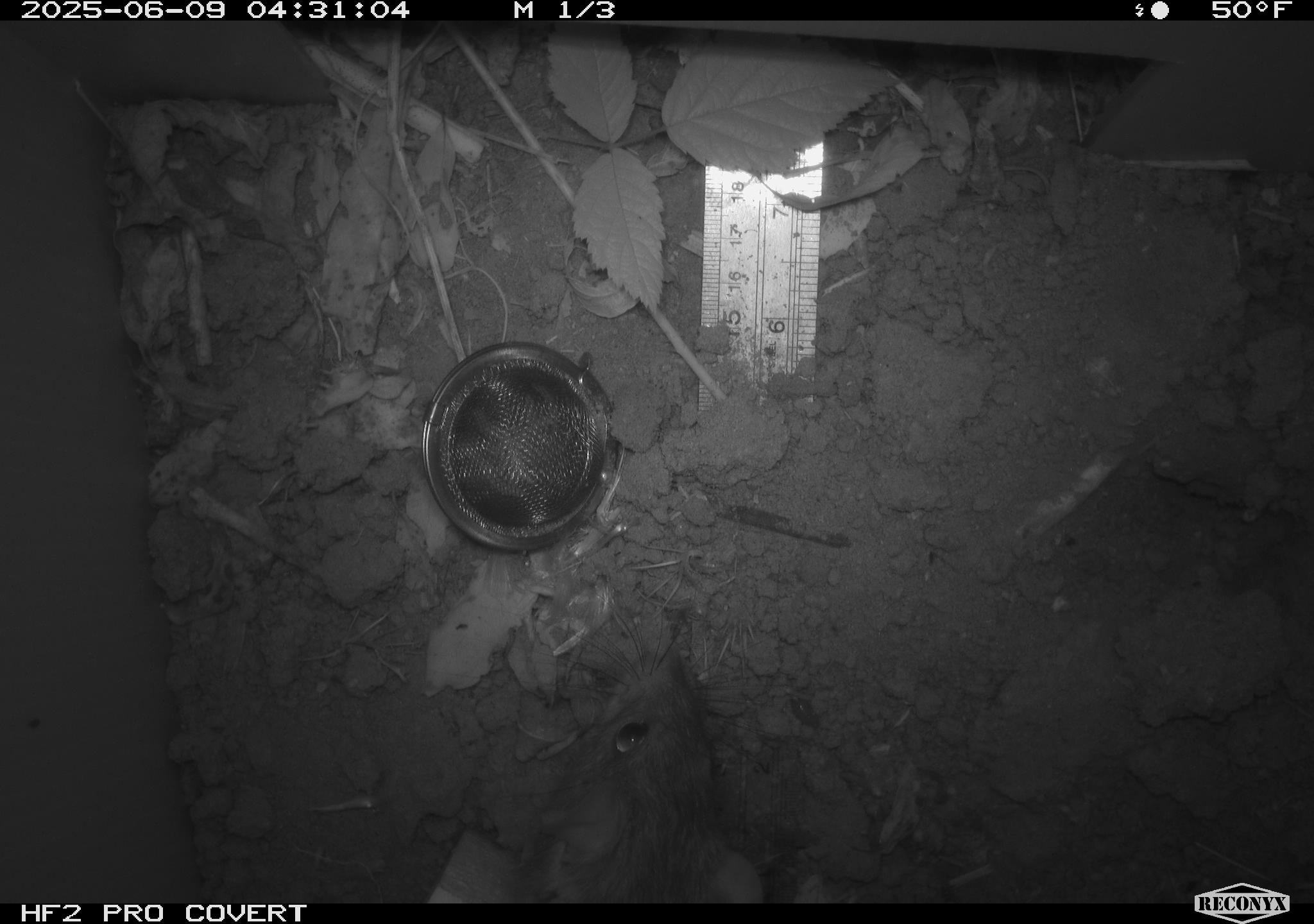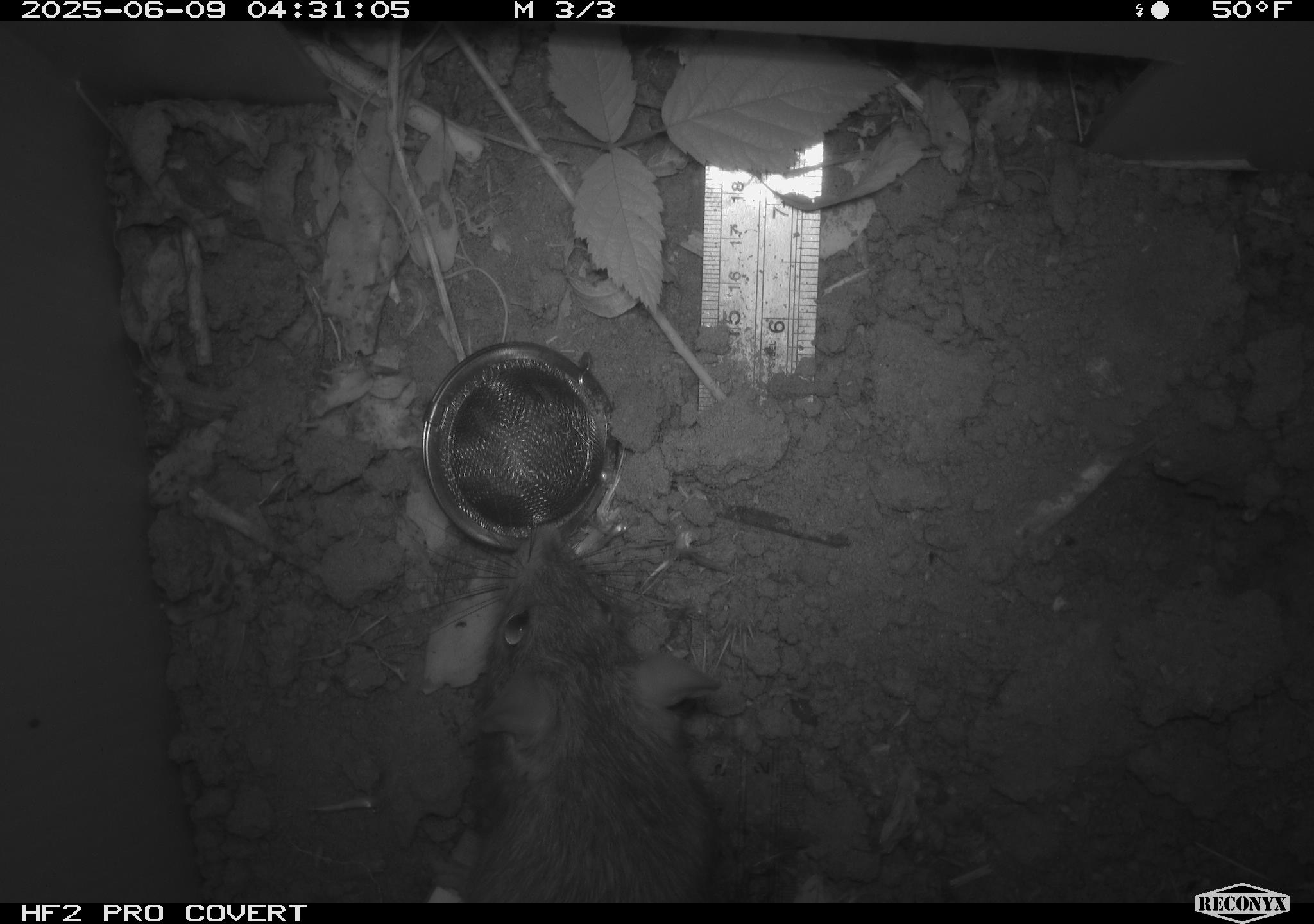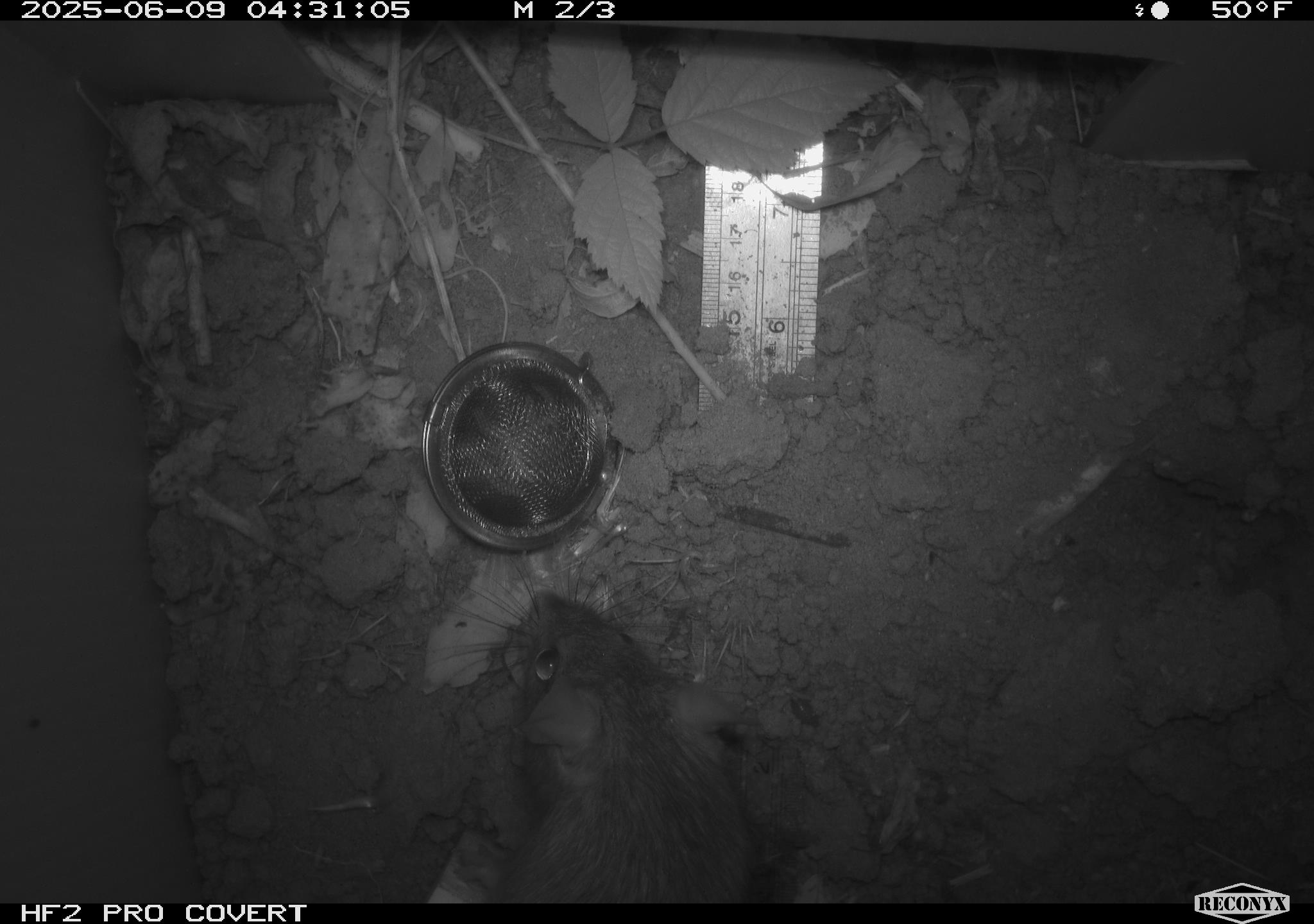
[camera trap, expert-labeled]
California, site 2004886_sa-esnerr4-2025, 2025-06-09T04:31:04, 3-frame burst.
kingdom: Animalia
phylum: Chordata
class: Mammalia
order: Rodentia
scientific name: Rodentia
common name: rodent